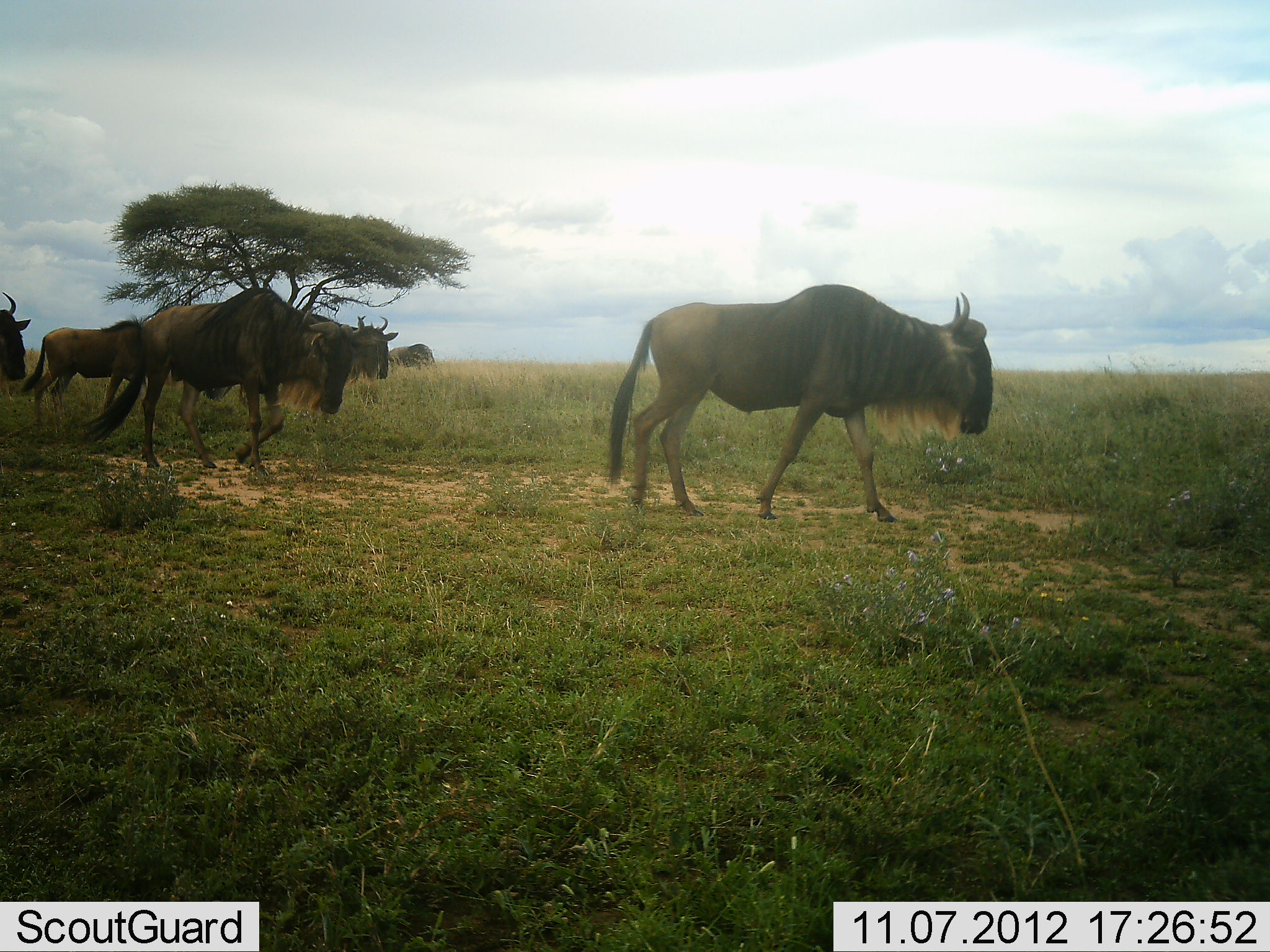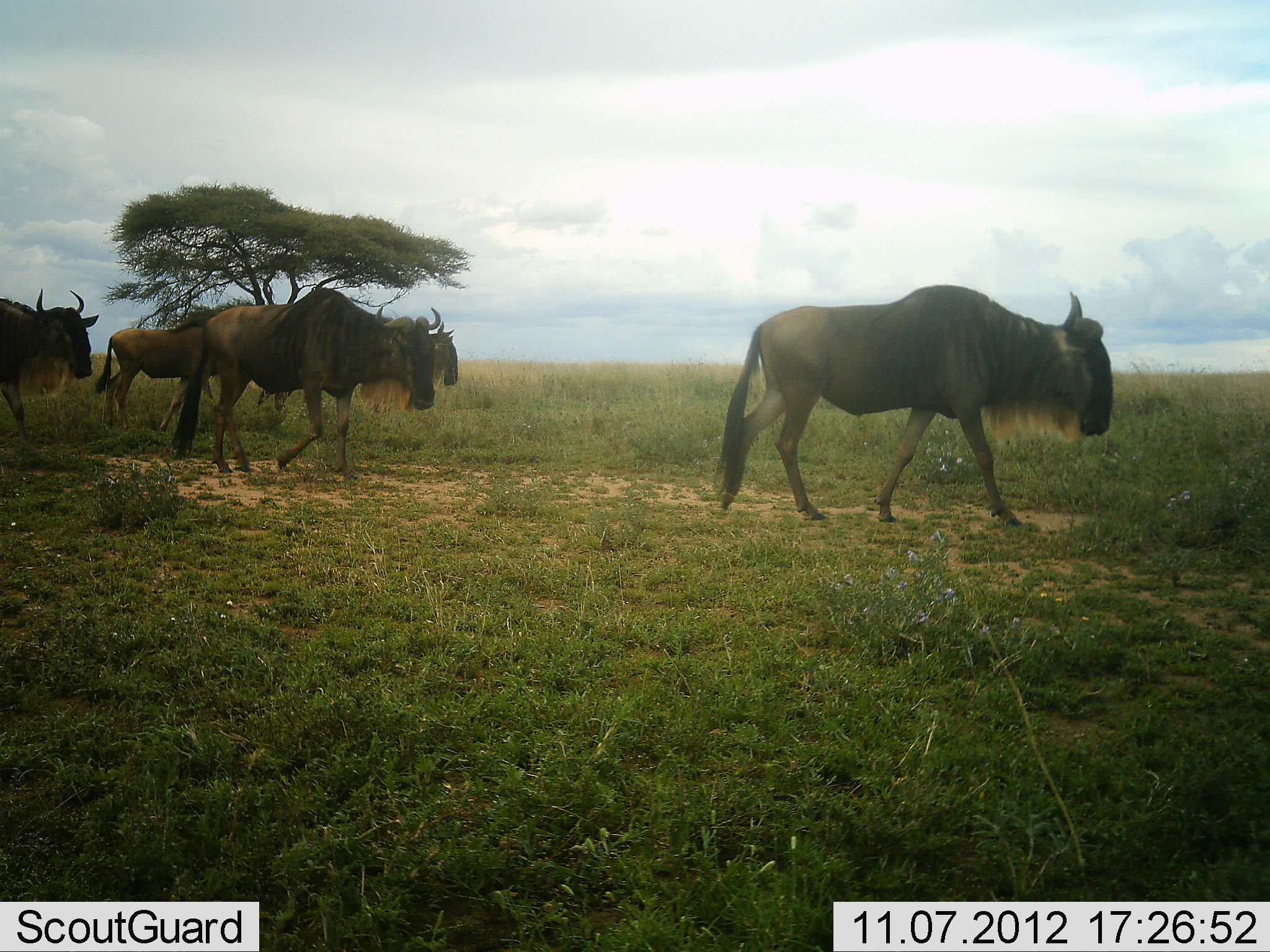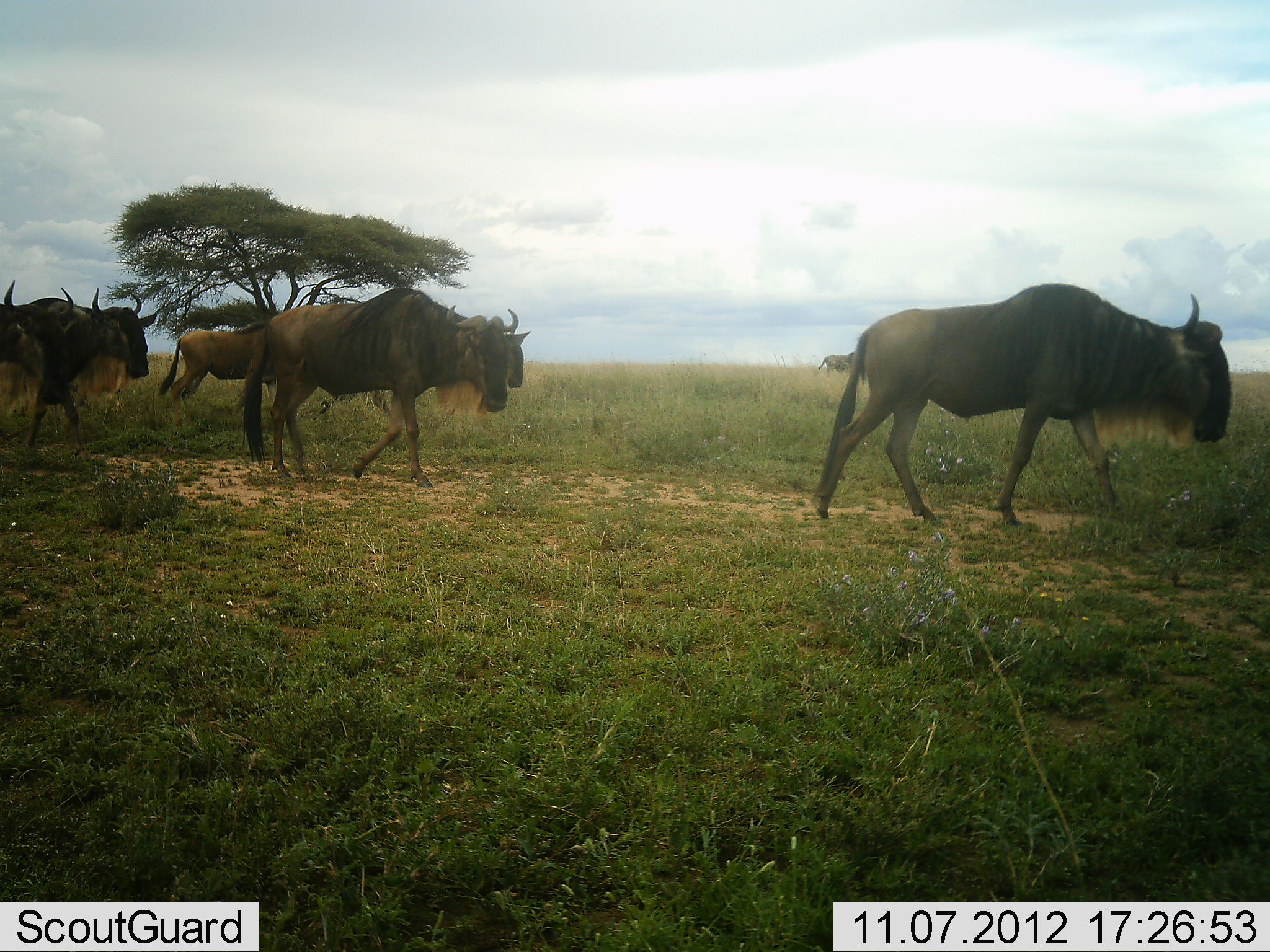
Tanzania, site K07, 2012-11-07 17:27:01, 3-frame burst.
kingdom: Animalia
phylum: Chordata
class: Mammalia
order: Artiodactyla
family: Bovidae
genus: Connochaetes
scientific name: Connochaetes taurinus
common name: blue wildebeest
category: wildebeest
Wildebeest (blue wildebeest) (Connochaetes taurinus), count 5. Behavior (volunteer vote fractions): standing 10%, resting 0%, moving 100%, interacting 0%. Young present (vote fraction): 10%. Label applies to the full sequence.